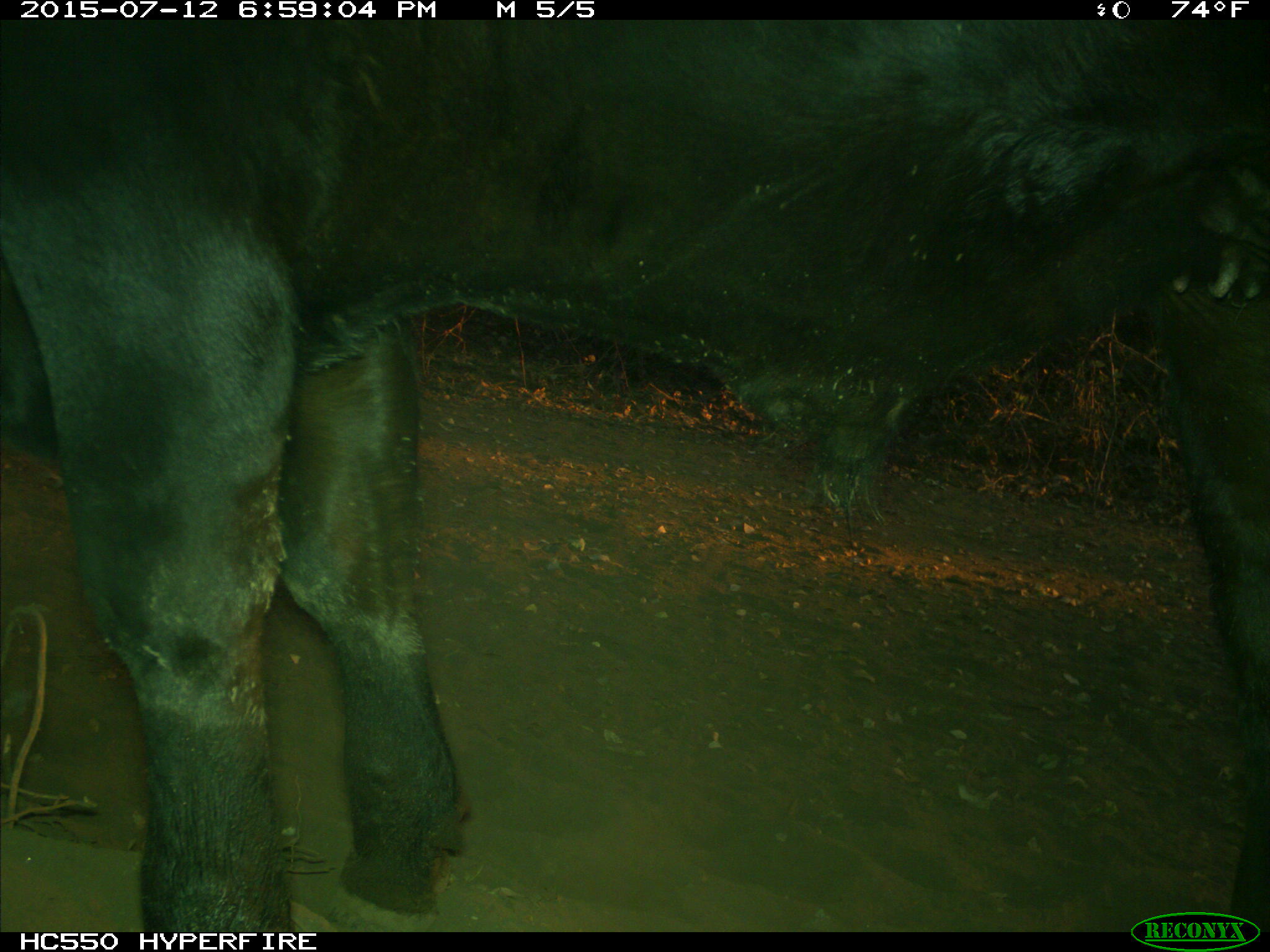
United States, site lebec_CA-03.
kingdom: Animalia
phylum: Chordata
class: Mammalia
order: Artiodactyla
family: Bovidae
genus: Bos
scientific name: Bos taurus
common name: domestic cow